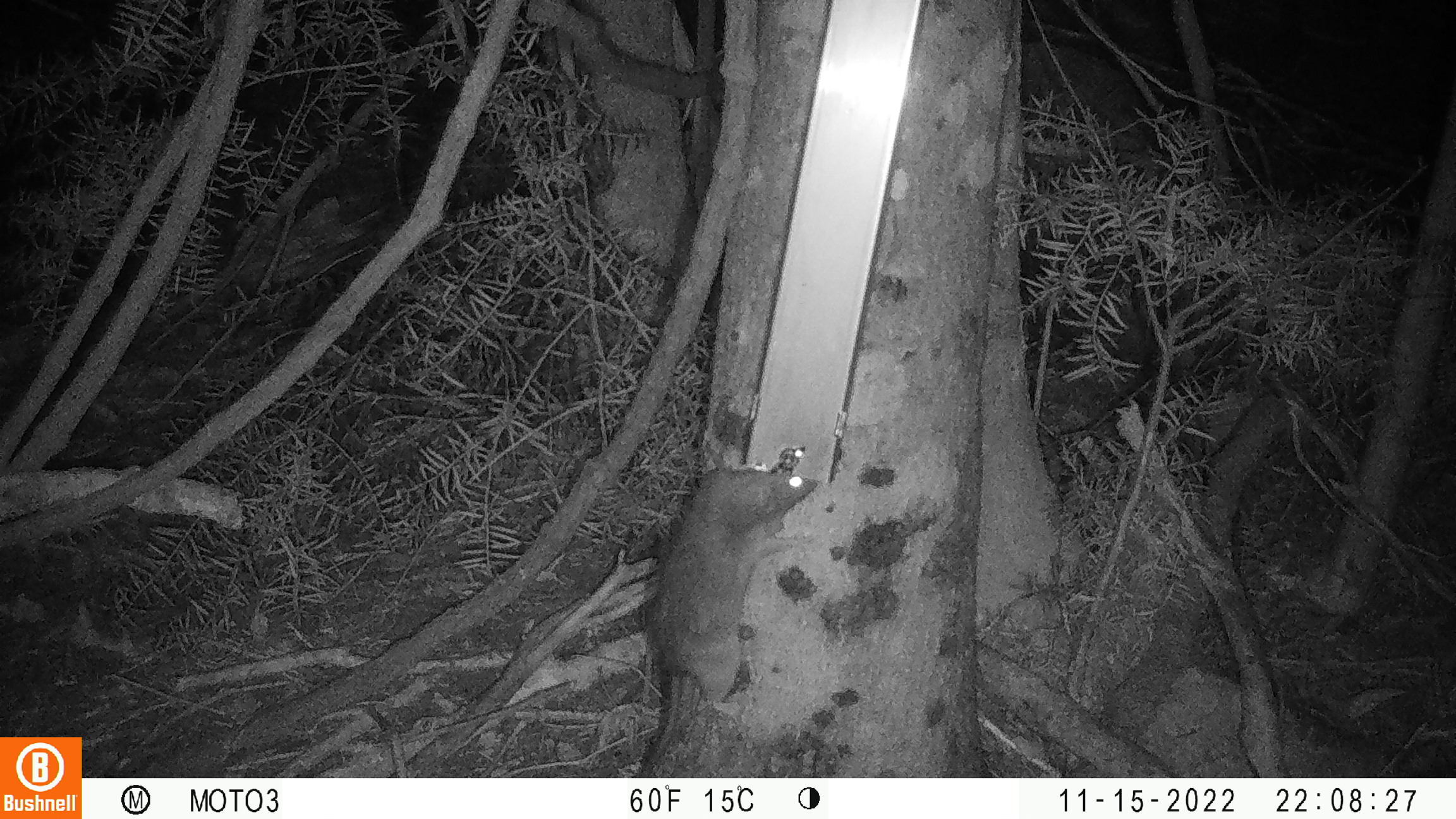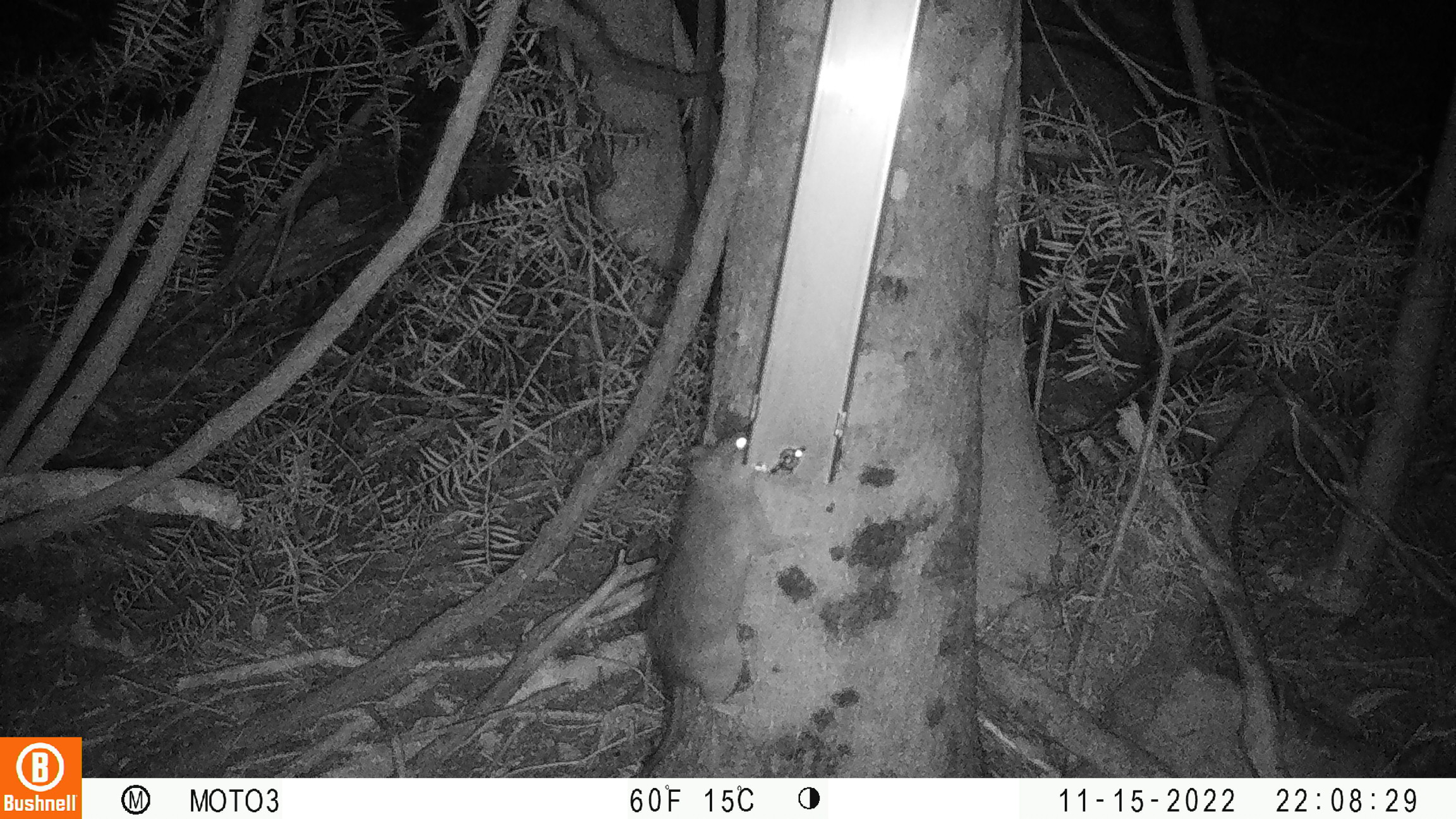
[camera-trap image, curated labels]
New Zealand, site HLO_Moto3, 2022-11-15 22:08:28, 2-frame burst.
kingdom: Animalia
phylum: Chordata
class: Mammalia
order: Rodentia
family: Muridae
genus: Rattus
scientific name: Rattus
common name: rat